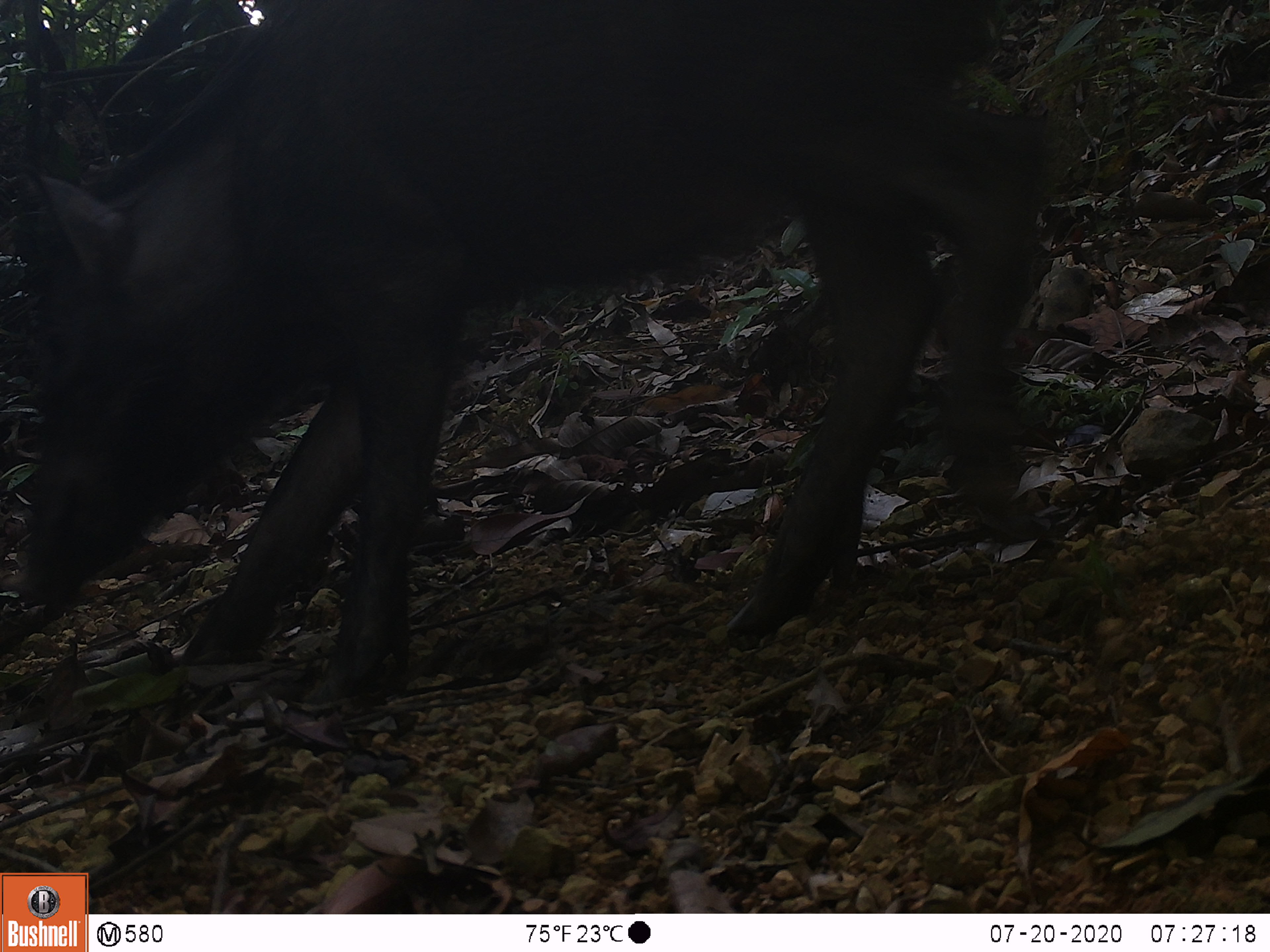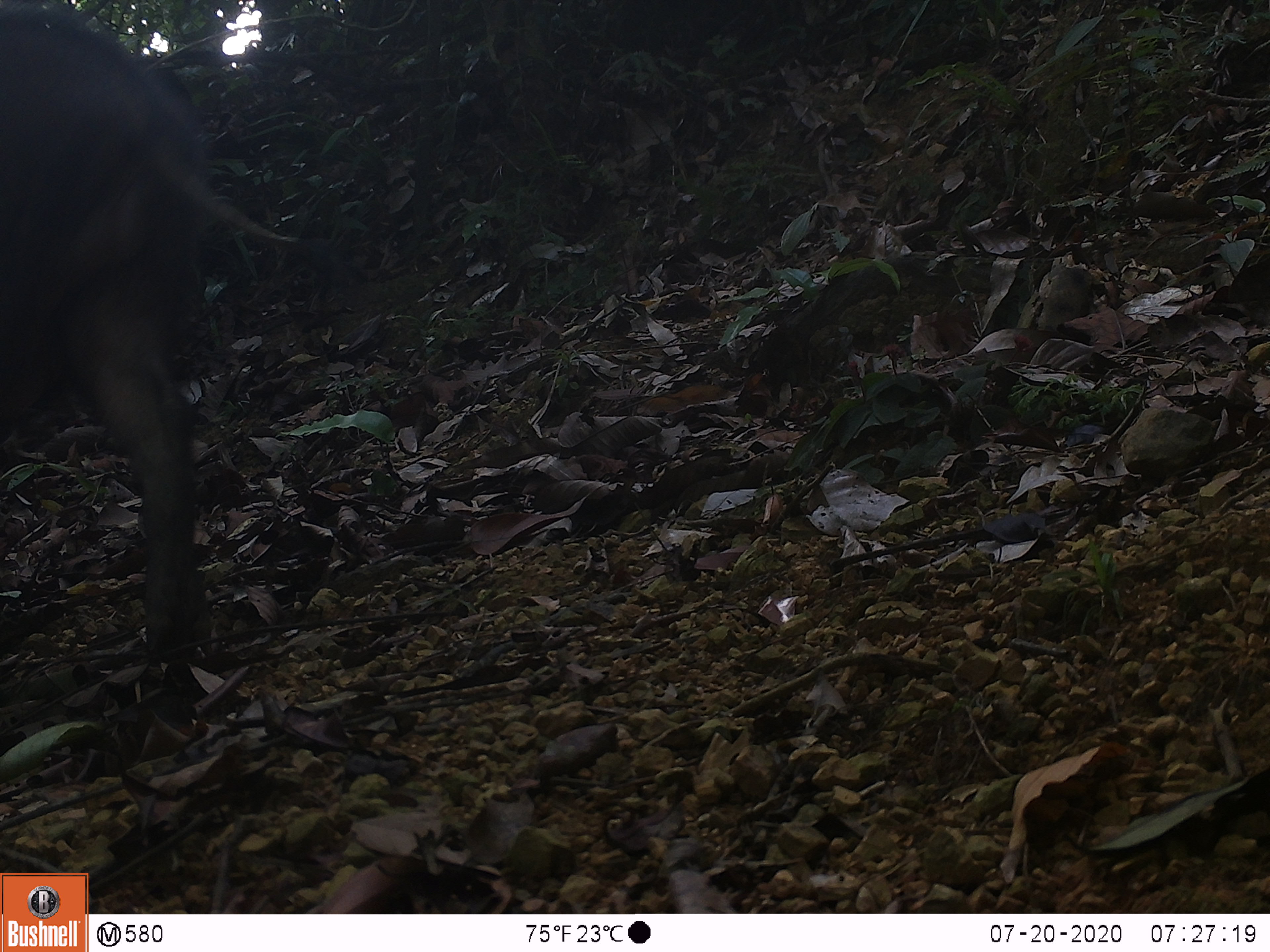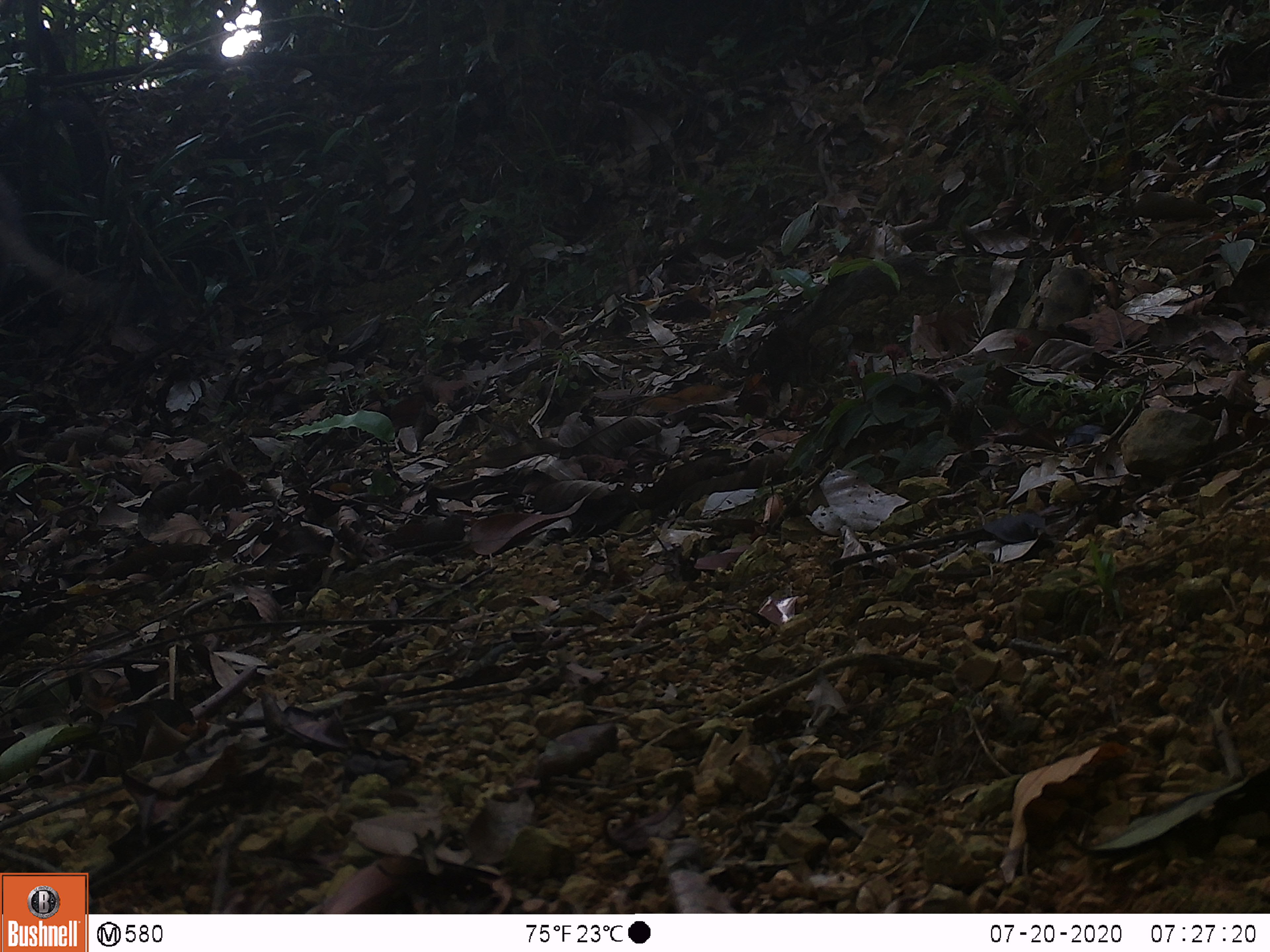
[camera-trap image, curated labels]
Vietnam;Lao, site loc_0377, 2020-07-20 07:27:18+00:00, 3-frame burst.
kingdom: Animalia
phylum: Chordata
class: Mammalia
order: Artiodactyla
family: Suidae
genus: Sus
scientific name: Sus scrofa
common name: eurasian wild pig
Eurasian wild pig (Sus scrofa). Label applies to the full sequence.